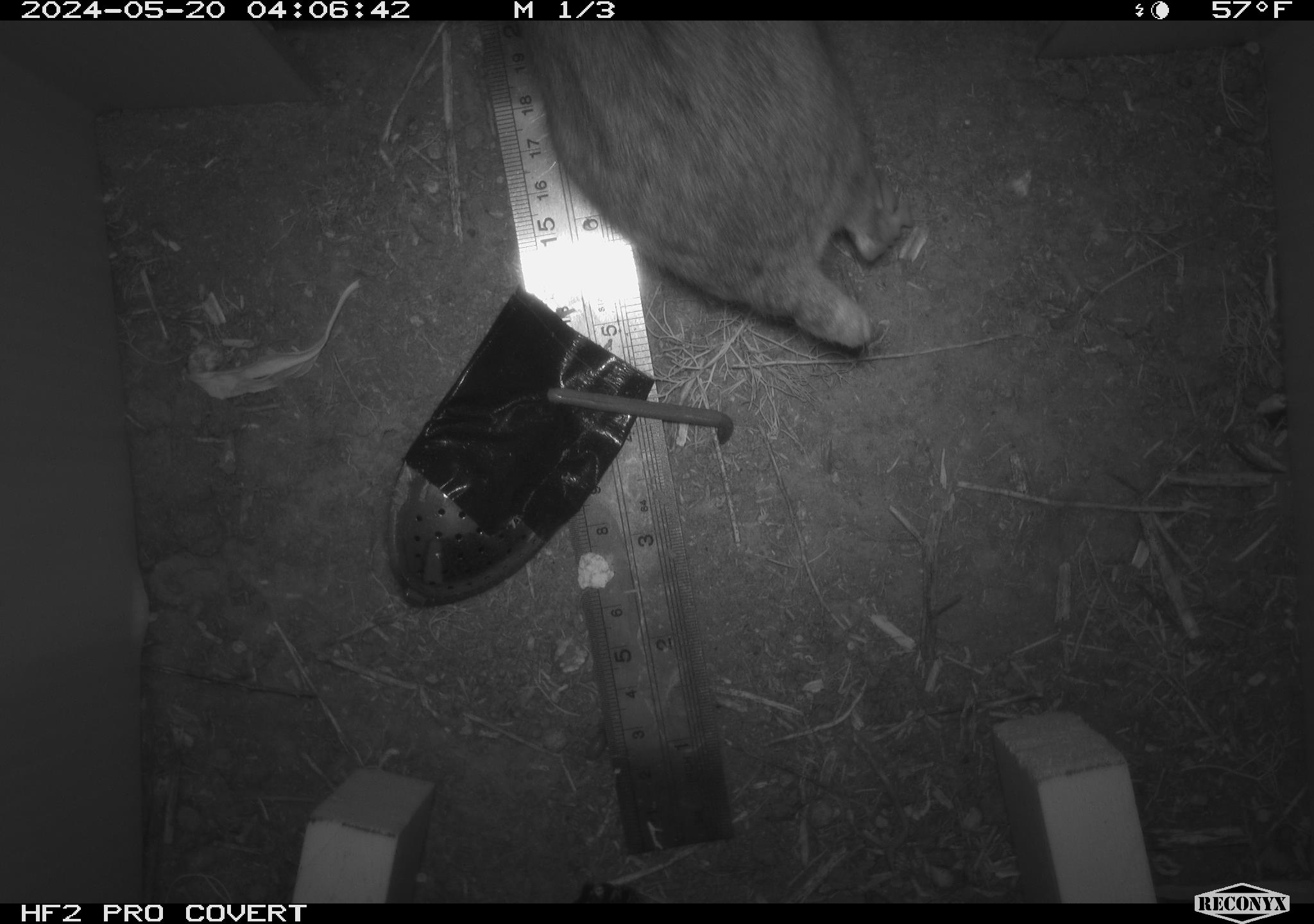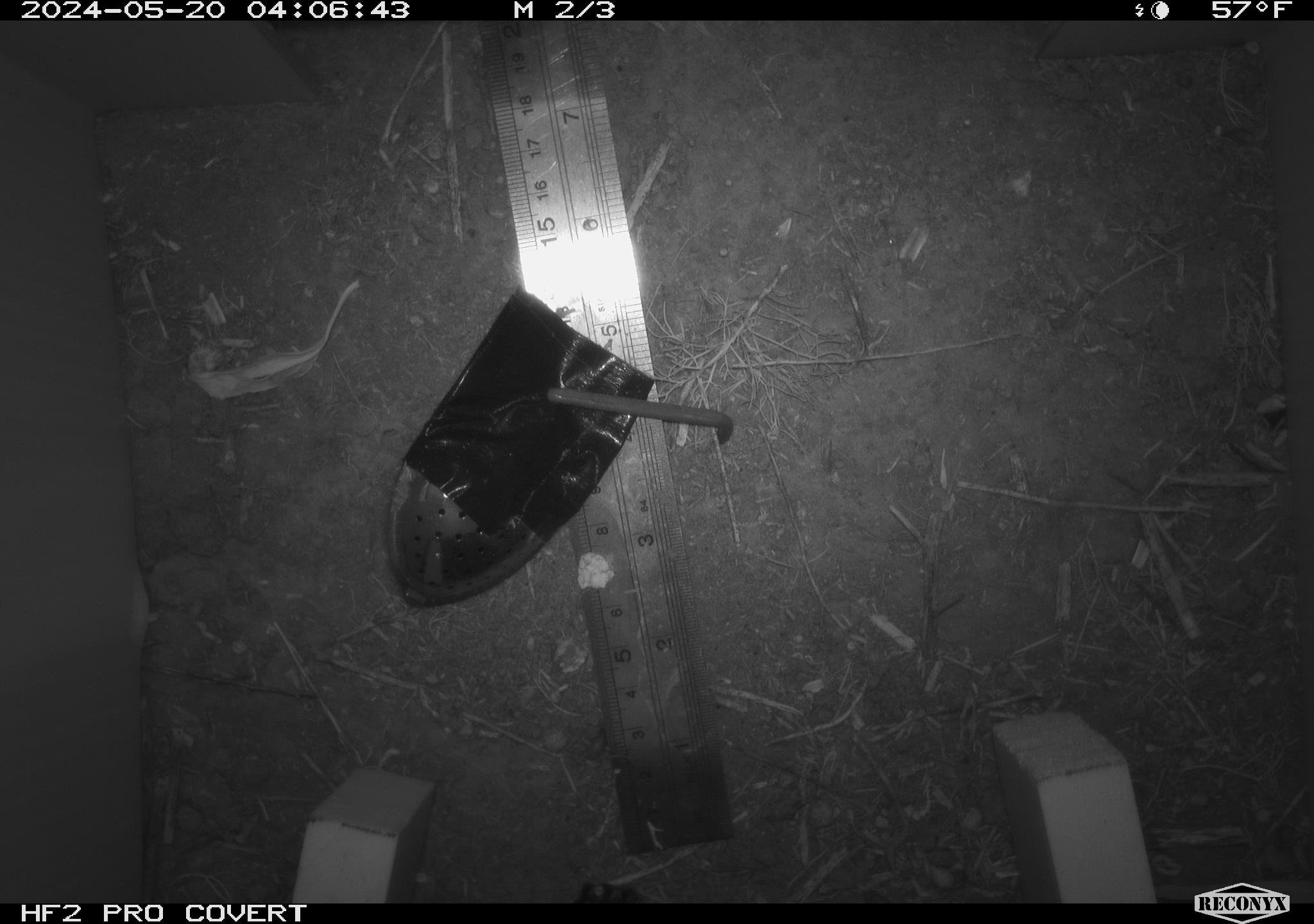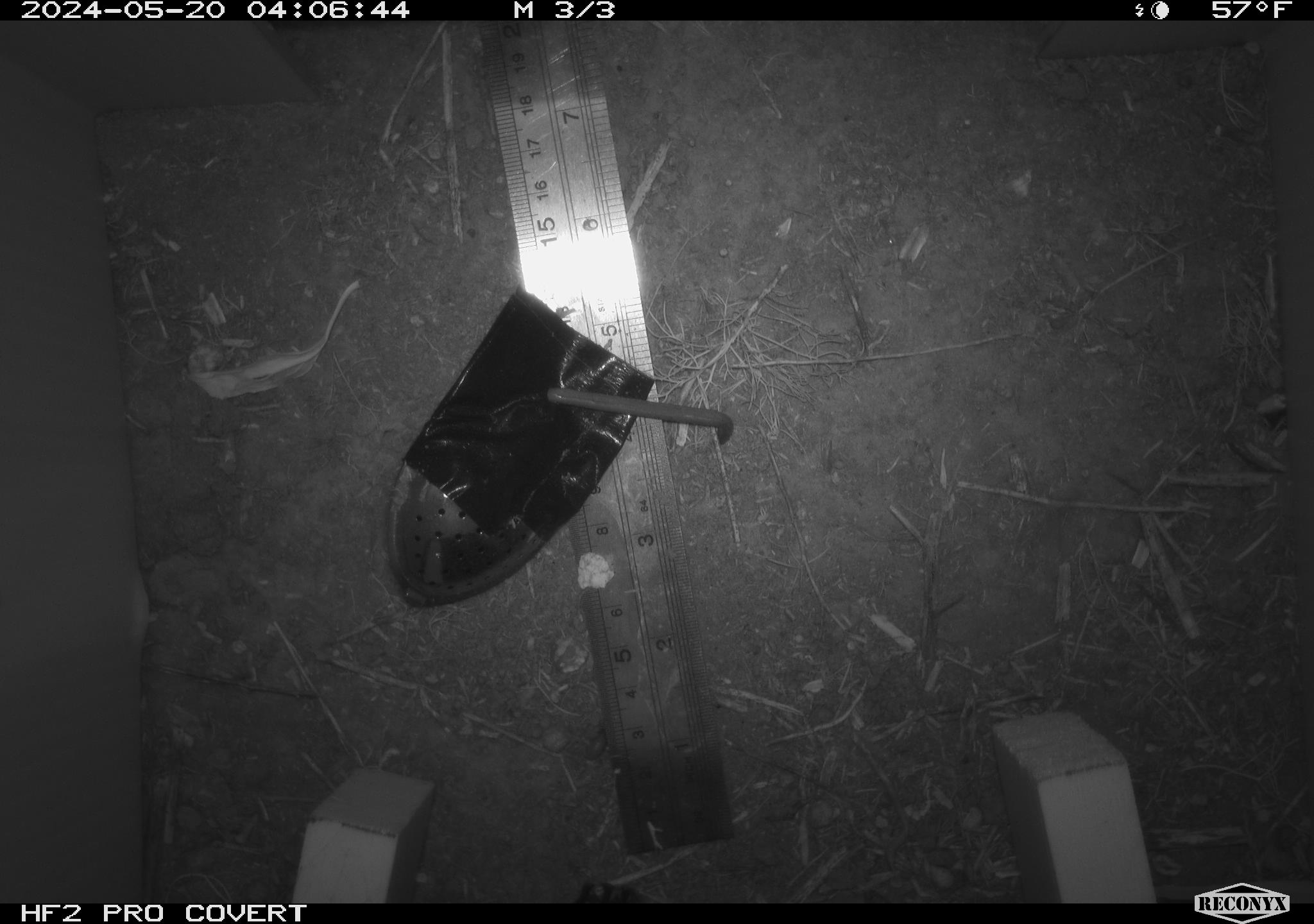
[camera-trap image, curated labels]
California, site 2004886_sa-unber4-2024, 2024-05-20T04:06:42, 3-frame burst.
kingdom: Animalia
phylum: Chordata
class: Mammalia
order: Rodentia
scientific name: Rodentia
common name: woodrat or rat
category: woodrat or rat species